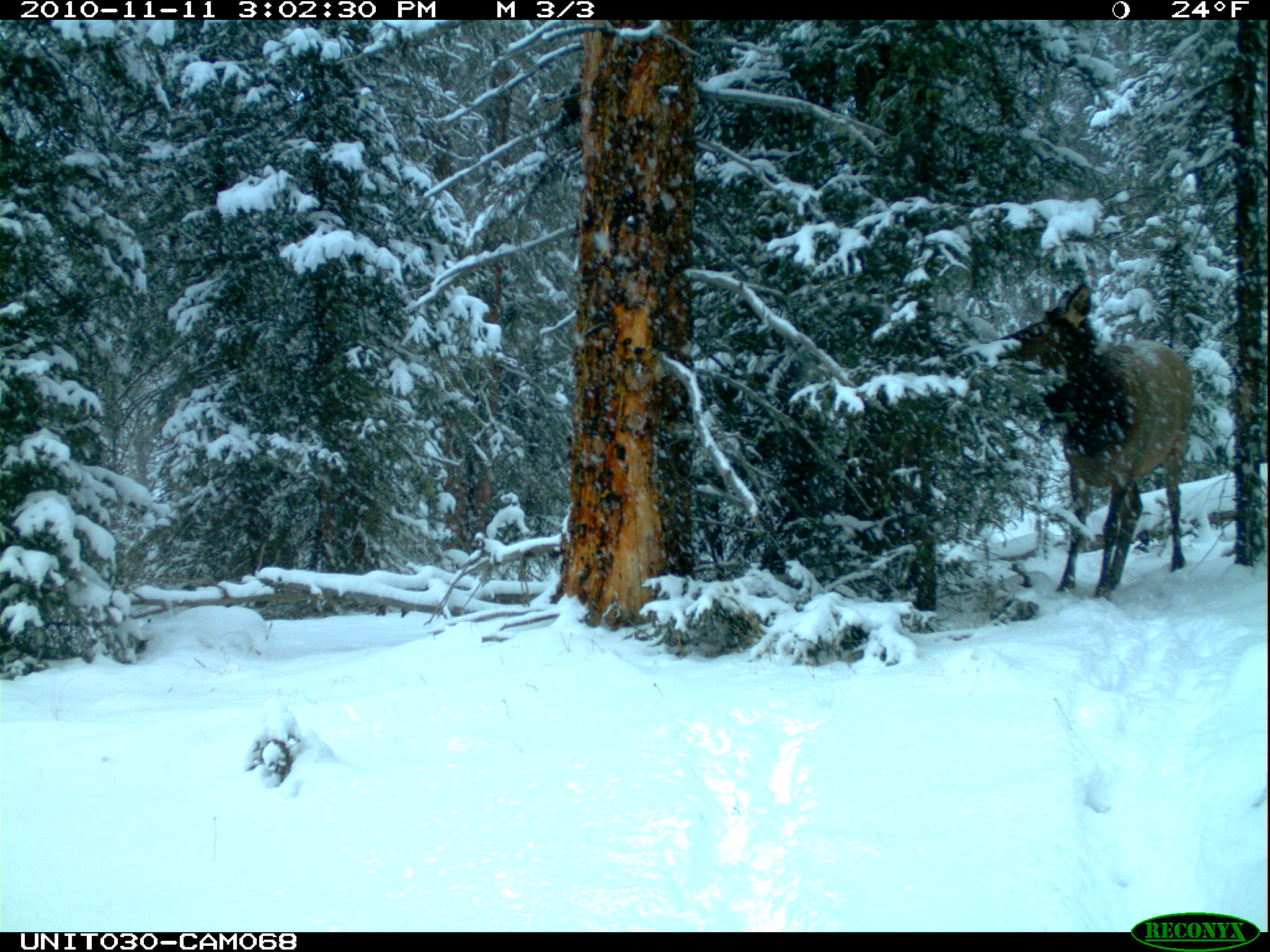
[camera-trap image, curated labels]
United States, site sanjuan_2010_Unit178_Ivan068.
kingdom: Animalia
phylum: Chordata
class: Mammalia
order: Artiodactyla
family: Cervidae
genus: Cervus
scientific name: Cervus elaphus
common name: red deer